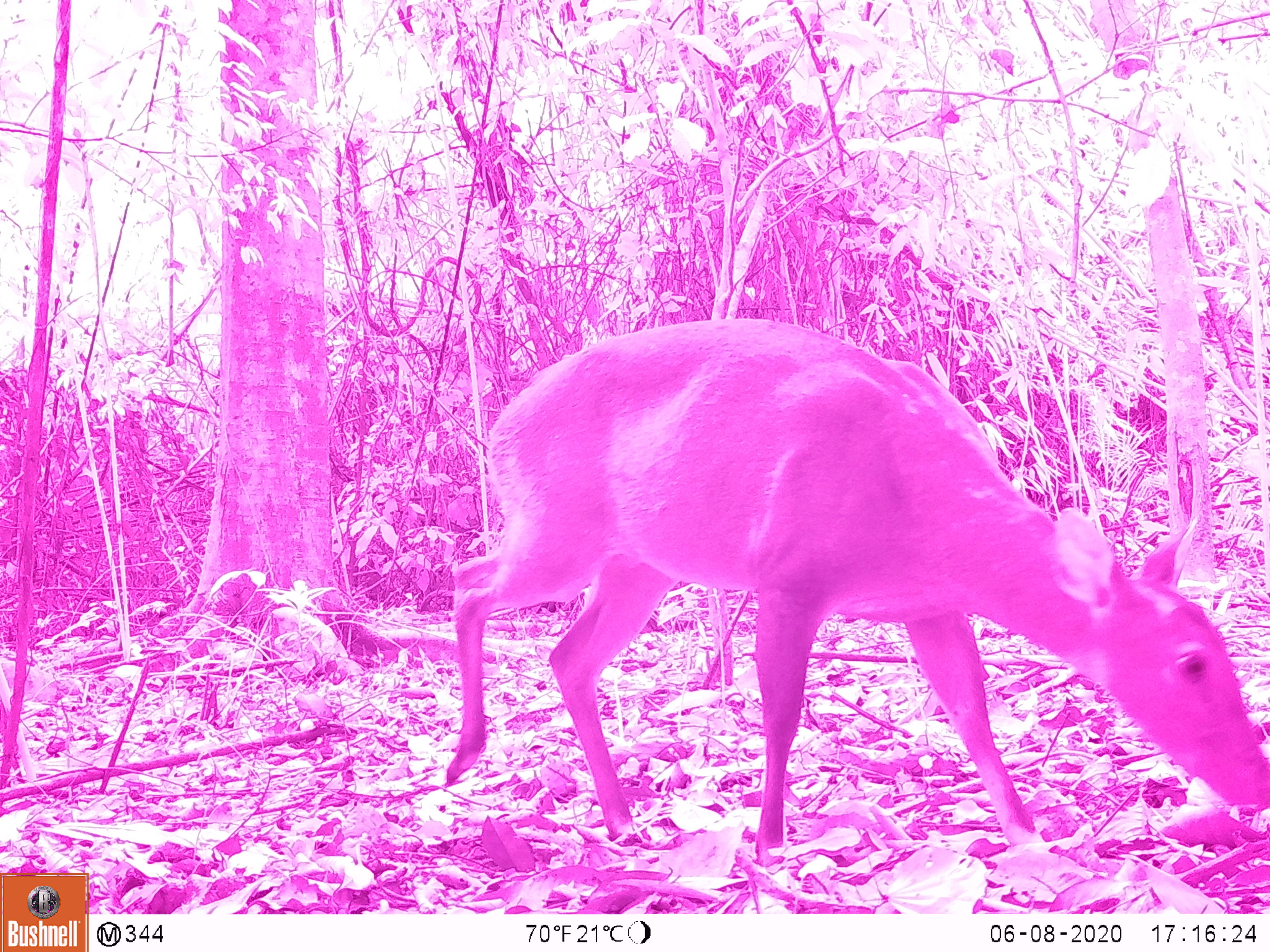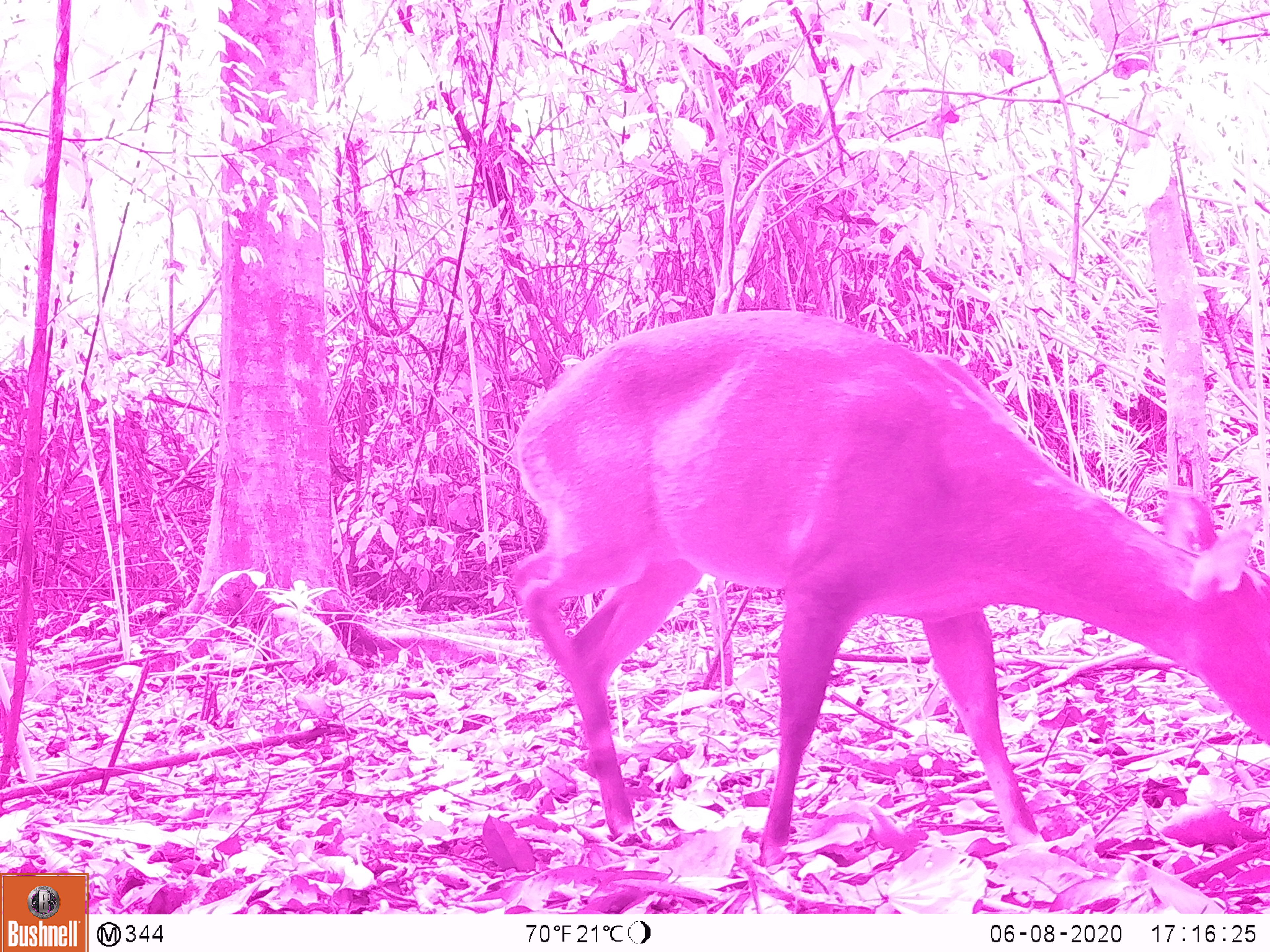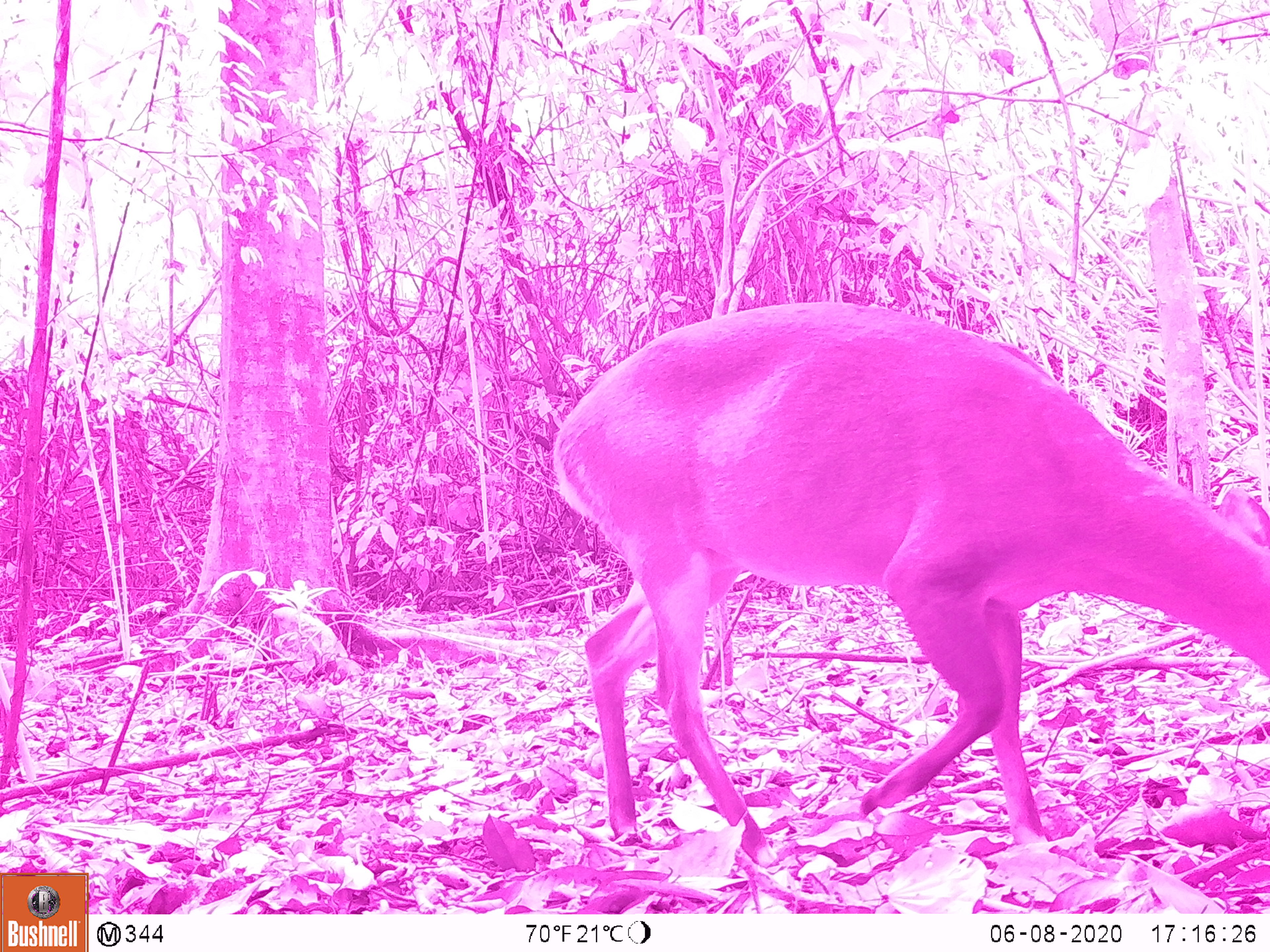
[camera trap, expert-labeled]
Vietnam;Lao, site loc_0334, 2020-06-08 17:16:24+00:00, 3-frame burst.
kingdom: Animalia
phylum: Chordata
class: Mammalia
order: Artiodactyla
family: Cervidae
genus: Muntiacus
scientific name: Muntiacus vuquangensis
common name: large-antlered muntjac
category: large antlered muntjac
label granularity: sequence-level